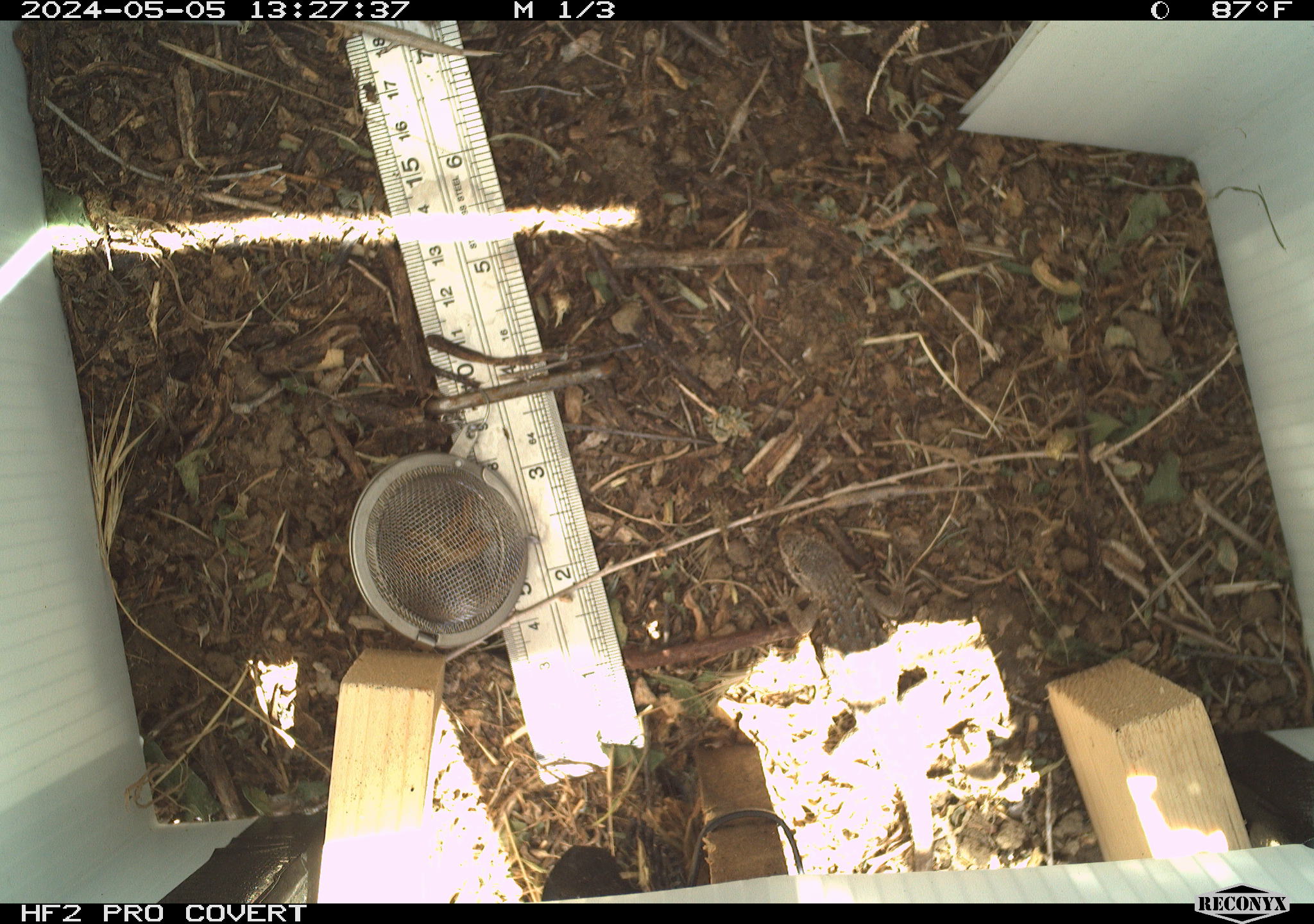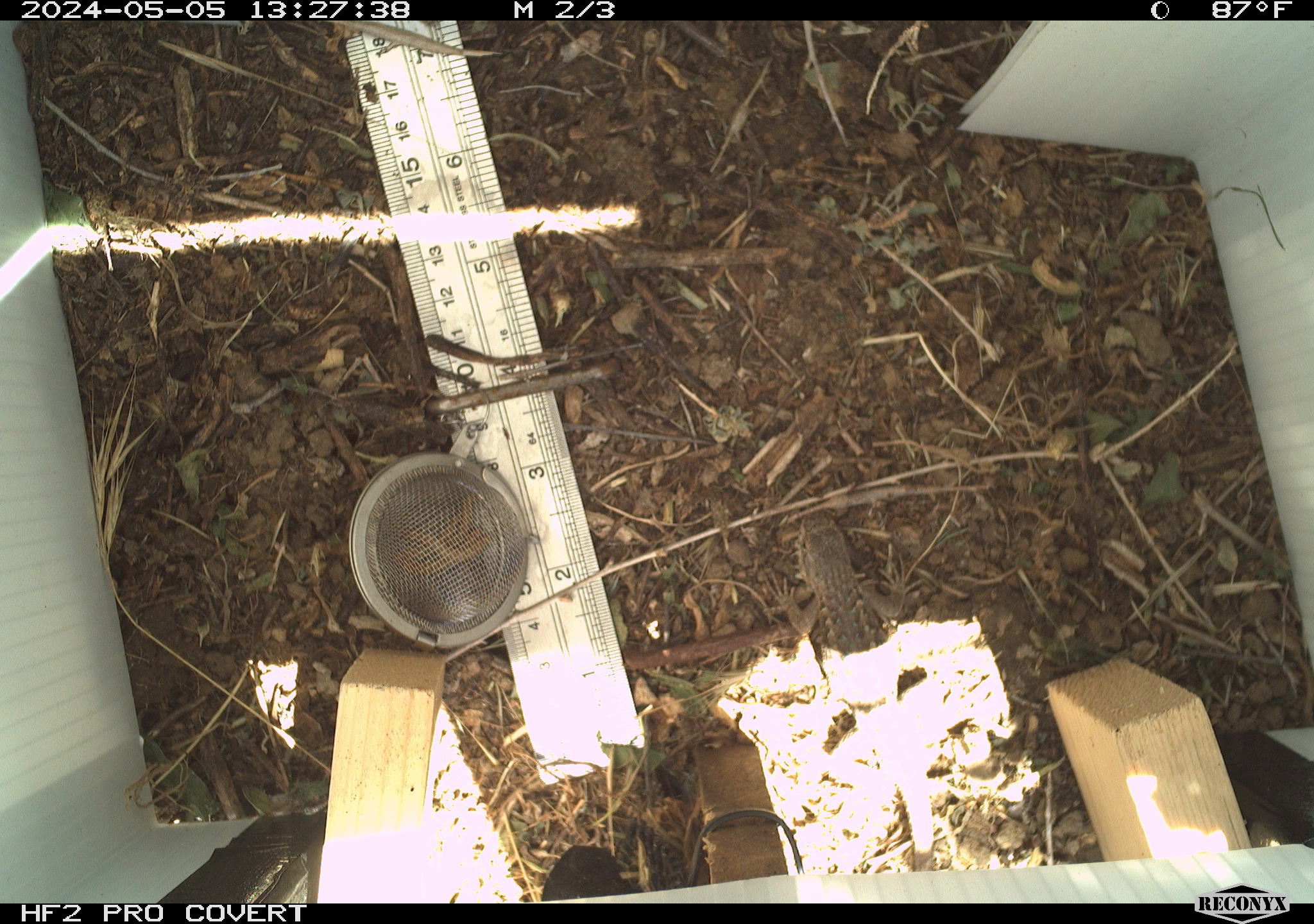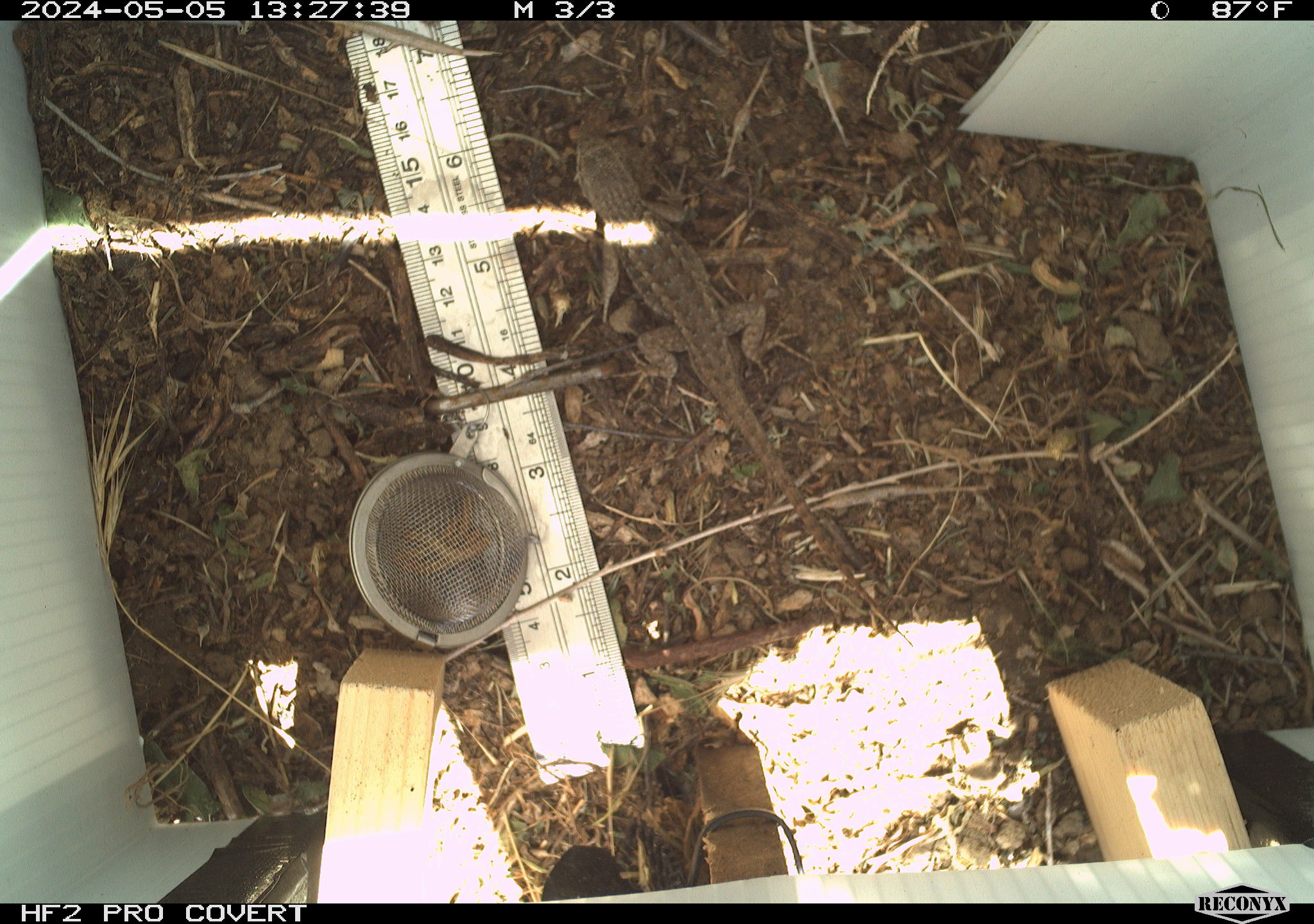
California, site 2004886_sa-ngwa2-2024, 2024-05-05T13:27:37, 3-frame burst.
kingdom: Animalia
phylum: Chordata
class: Reptilia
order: Squamata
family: Phrynosomatidae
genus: Sceloporus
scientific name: Sceloporus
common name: spiny lizards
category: sceloporus species